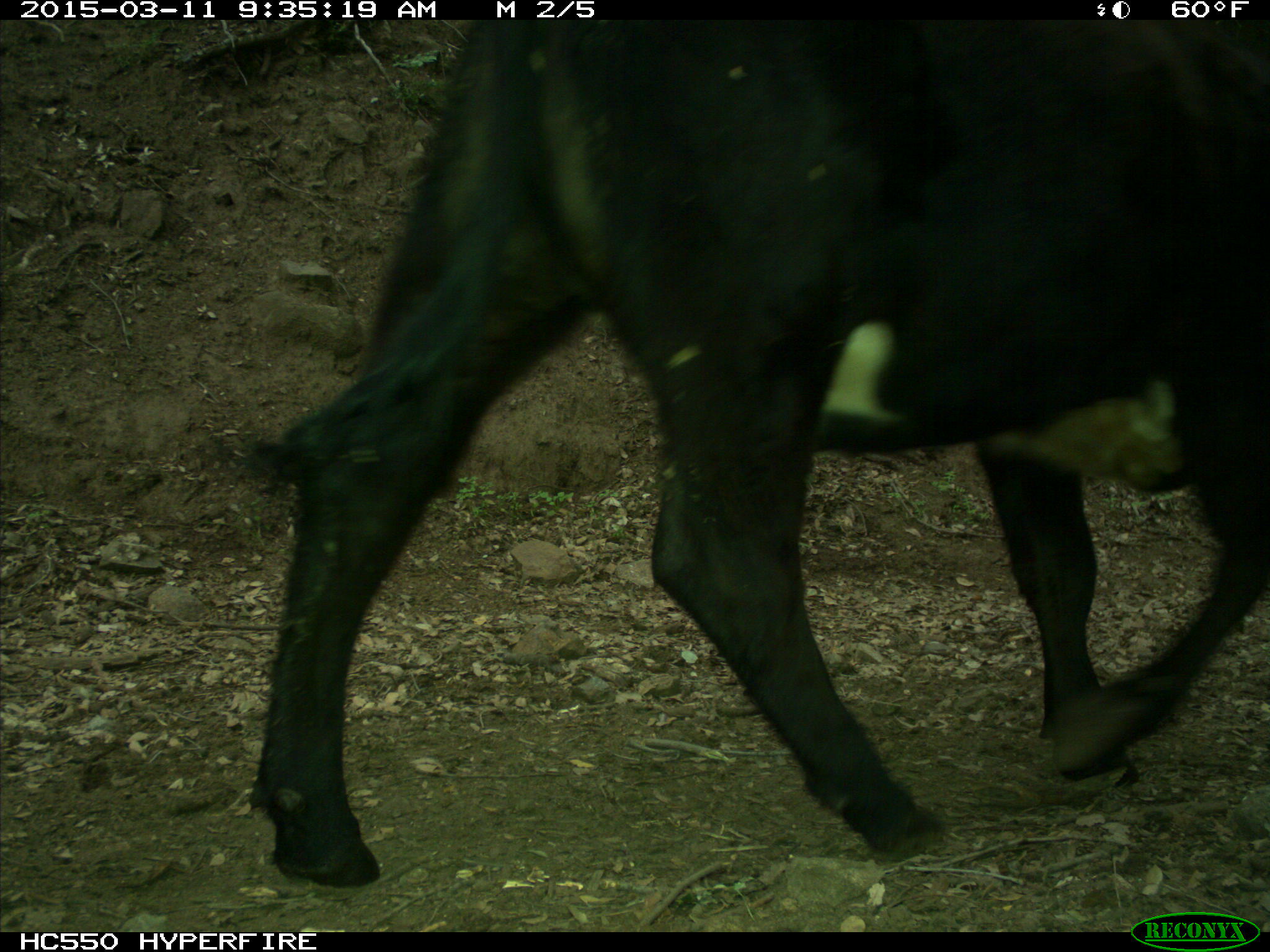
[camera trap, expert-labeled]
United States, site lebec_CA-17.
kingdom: Animalia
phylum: Chordata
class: Mammalia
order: Artiodactyla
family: Bovidae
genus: Bos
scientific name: Bos taurus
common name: domestic cow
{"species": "Bos taurus (domestic cow)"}